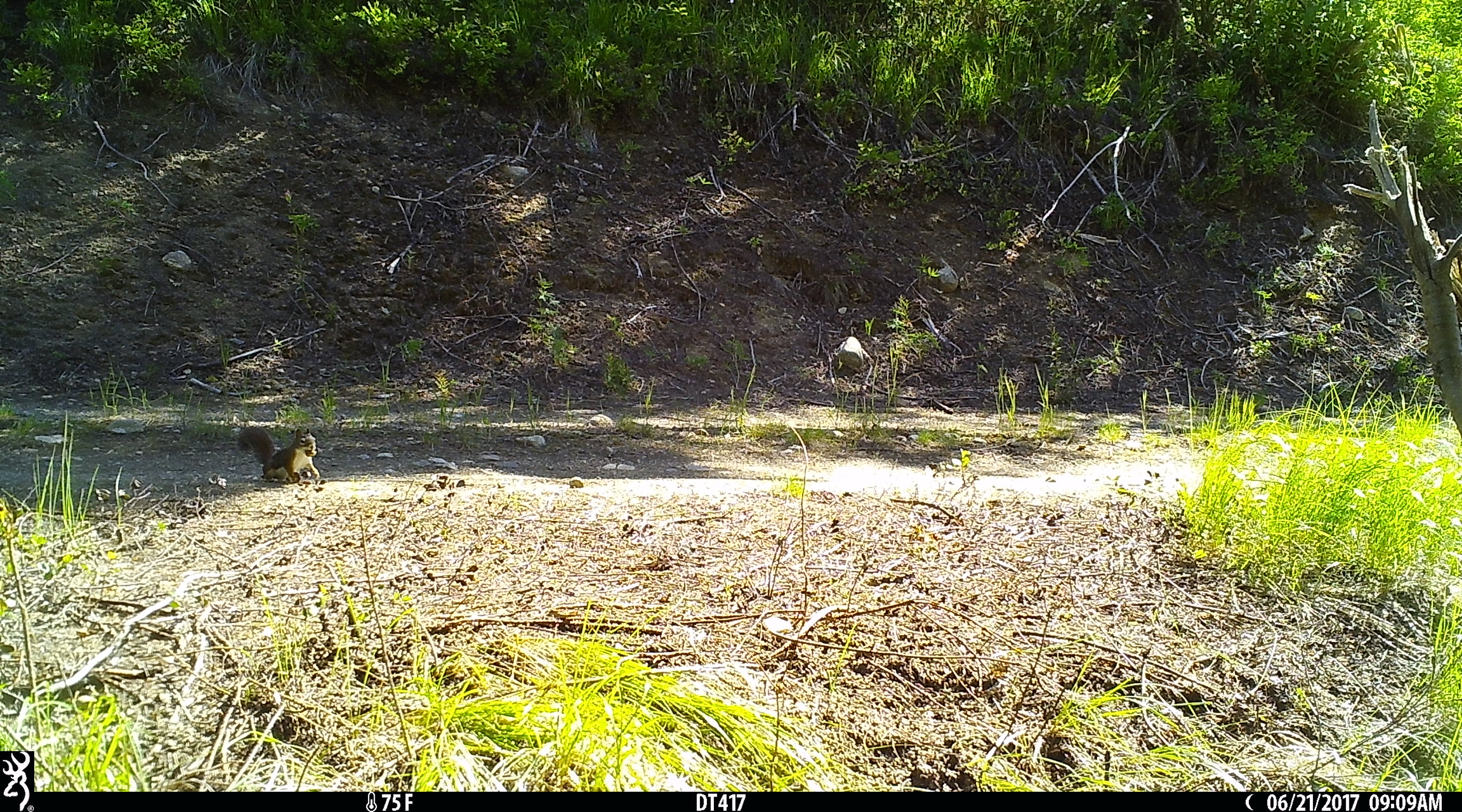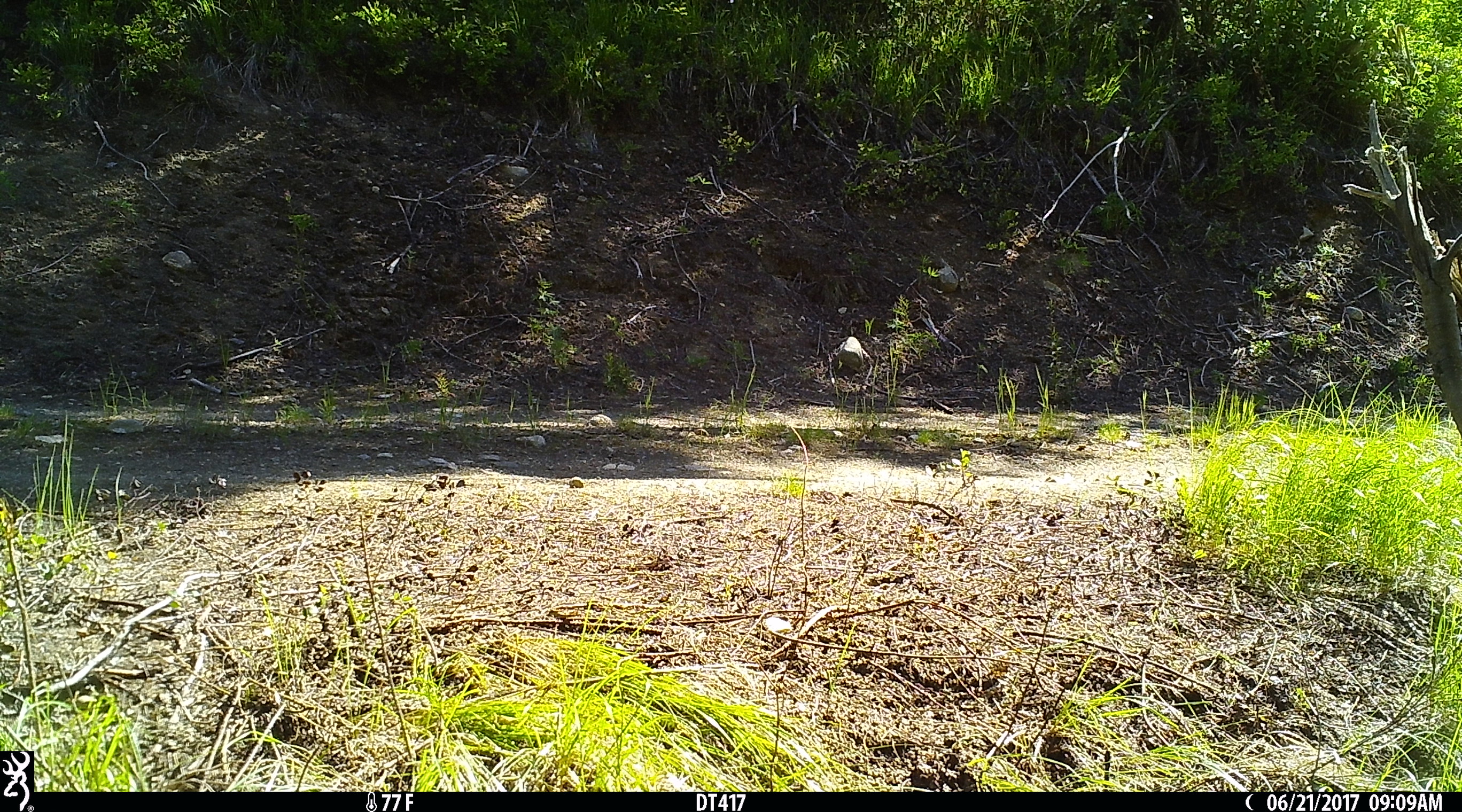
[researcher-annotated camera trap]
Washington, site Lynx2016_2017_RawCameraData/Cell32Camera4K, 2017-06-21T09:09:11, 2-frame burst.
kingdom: Animalia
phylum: Chordata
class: Mammalia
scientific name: Mammalia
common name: small mammal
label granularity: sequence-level